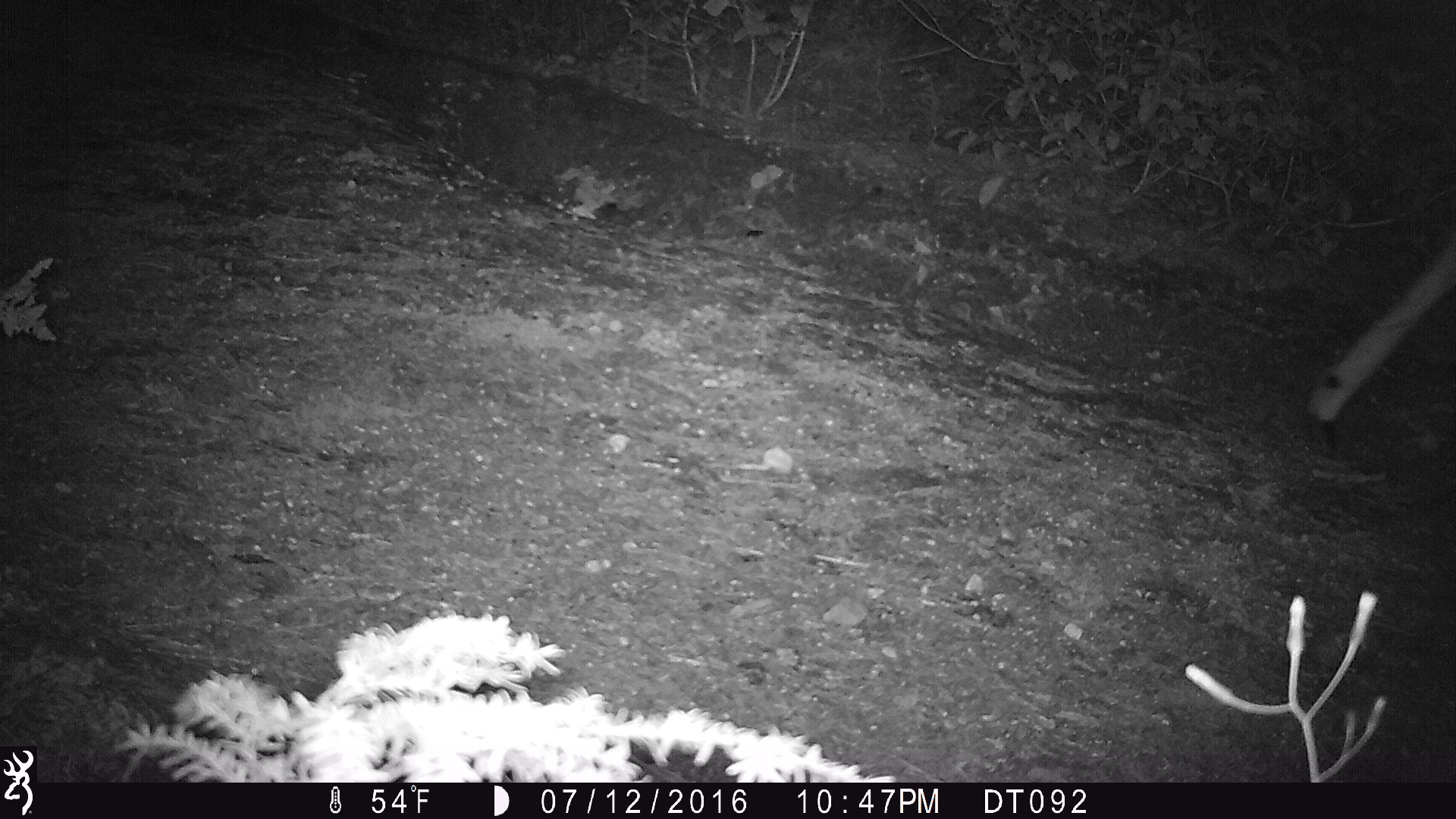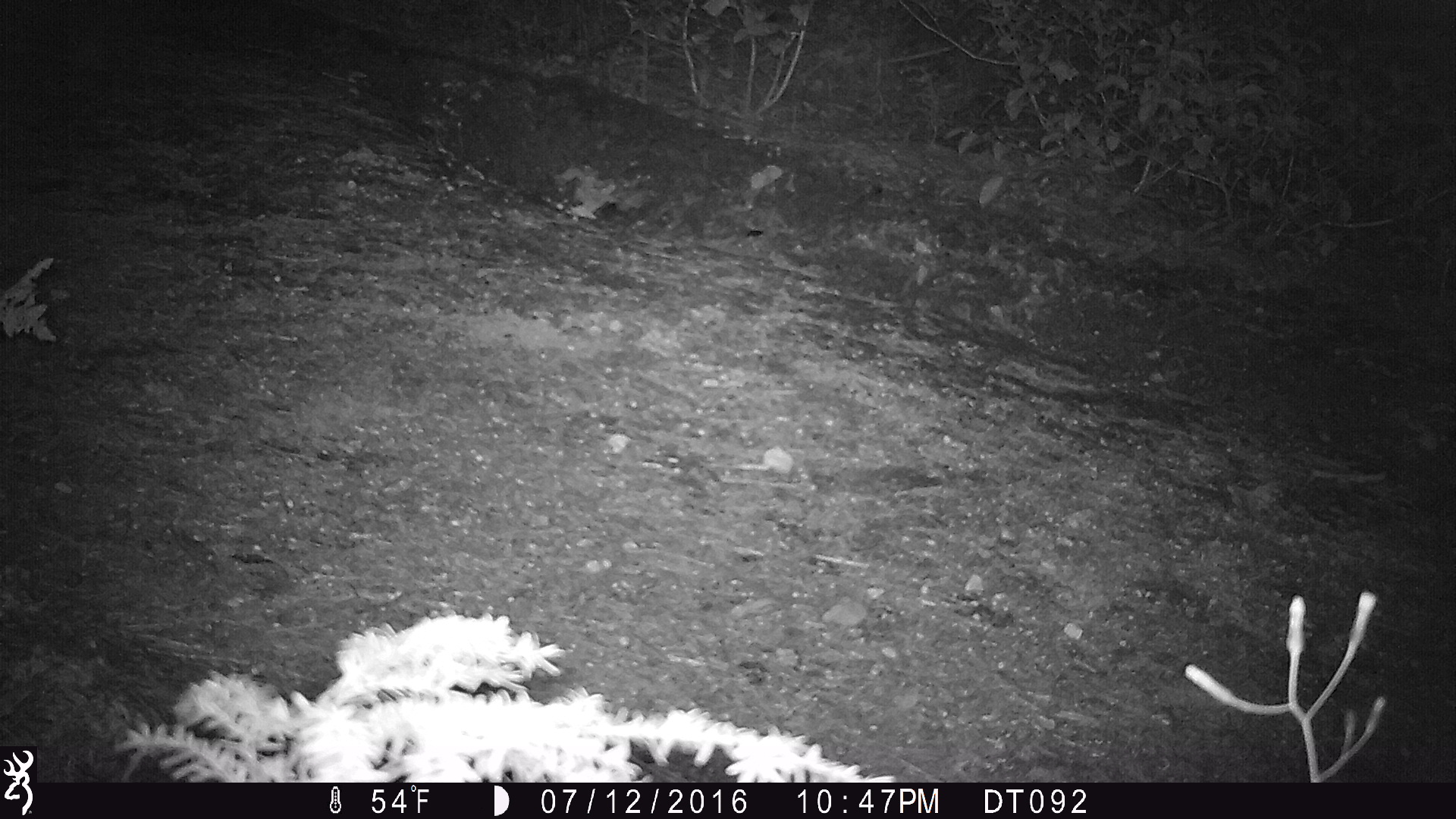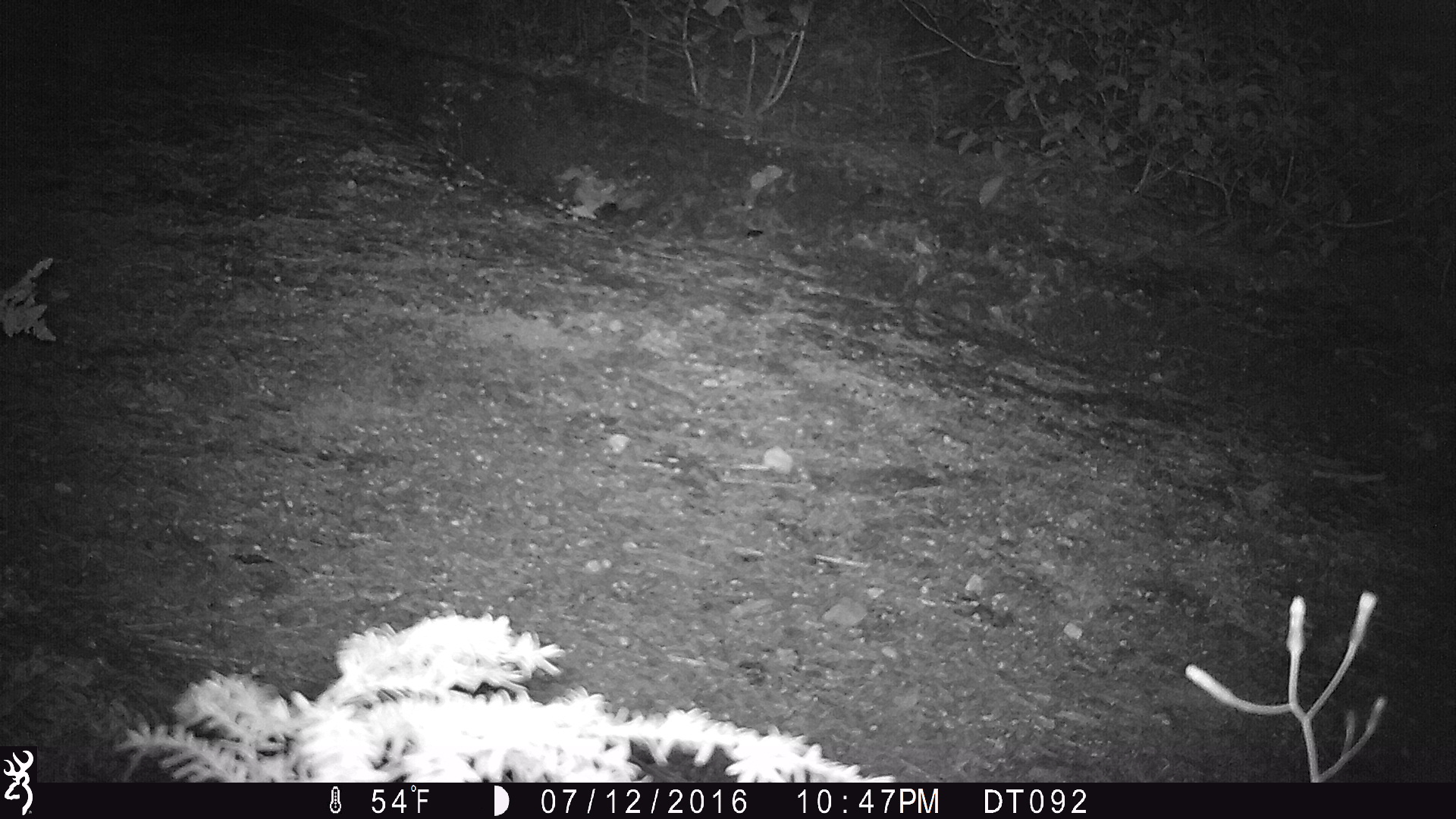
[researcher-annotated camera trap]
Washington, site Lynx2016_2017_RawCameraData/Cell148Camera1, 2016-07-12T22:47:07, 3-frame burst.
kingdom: Animalia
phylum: Chordata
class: Mammalia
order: Artiodactyla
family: Cervidae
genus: Odocoileus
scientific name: Odocoileus hemionus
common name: mule deer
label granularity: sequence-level